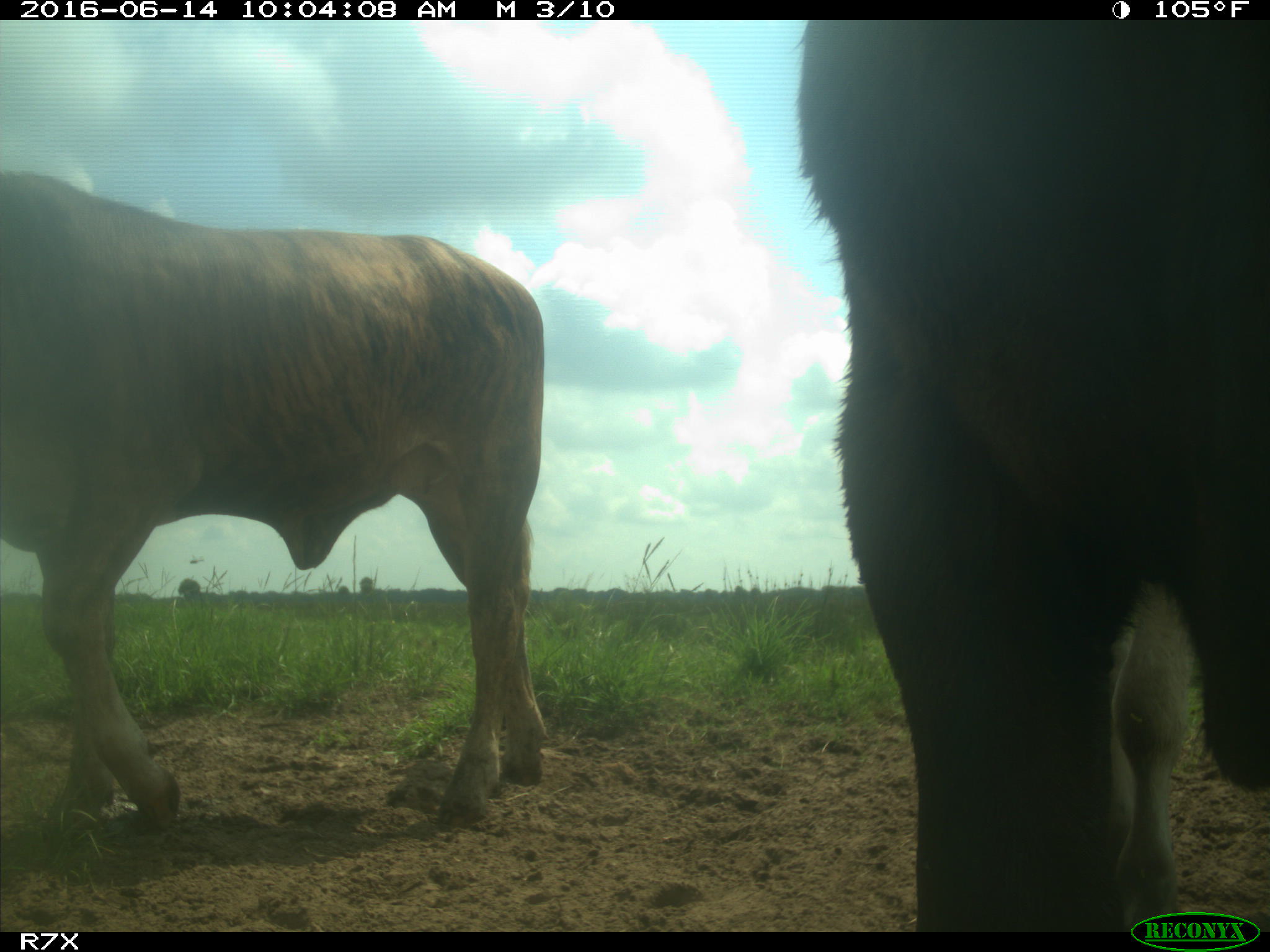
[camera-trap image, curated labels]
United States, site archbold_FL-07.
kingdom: Animalia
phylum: Chordata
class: Mammalia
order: Artiodactyla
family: Bovidae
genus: Bos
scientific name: Bos taurus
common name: domestic cow